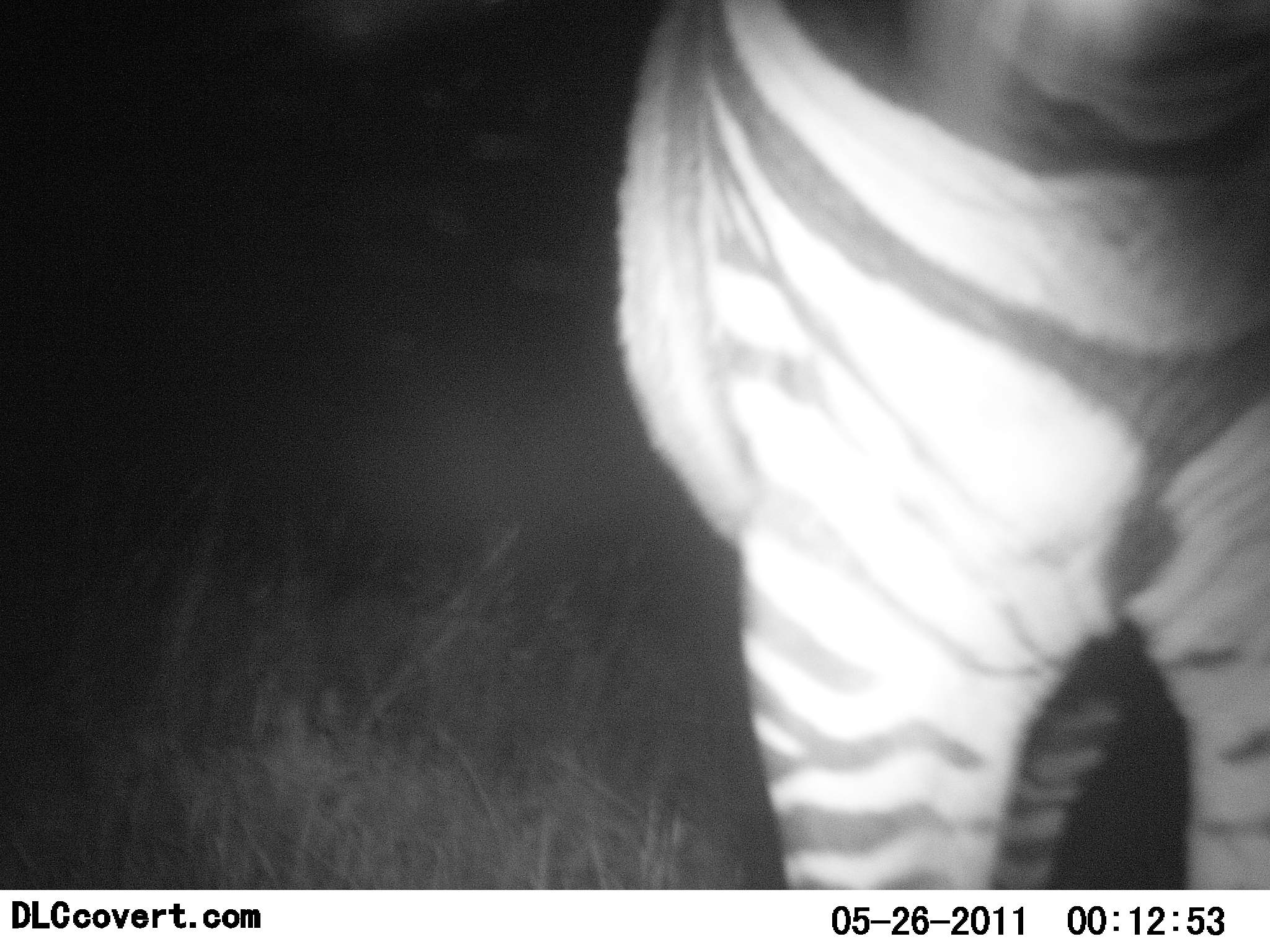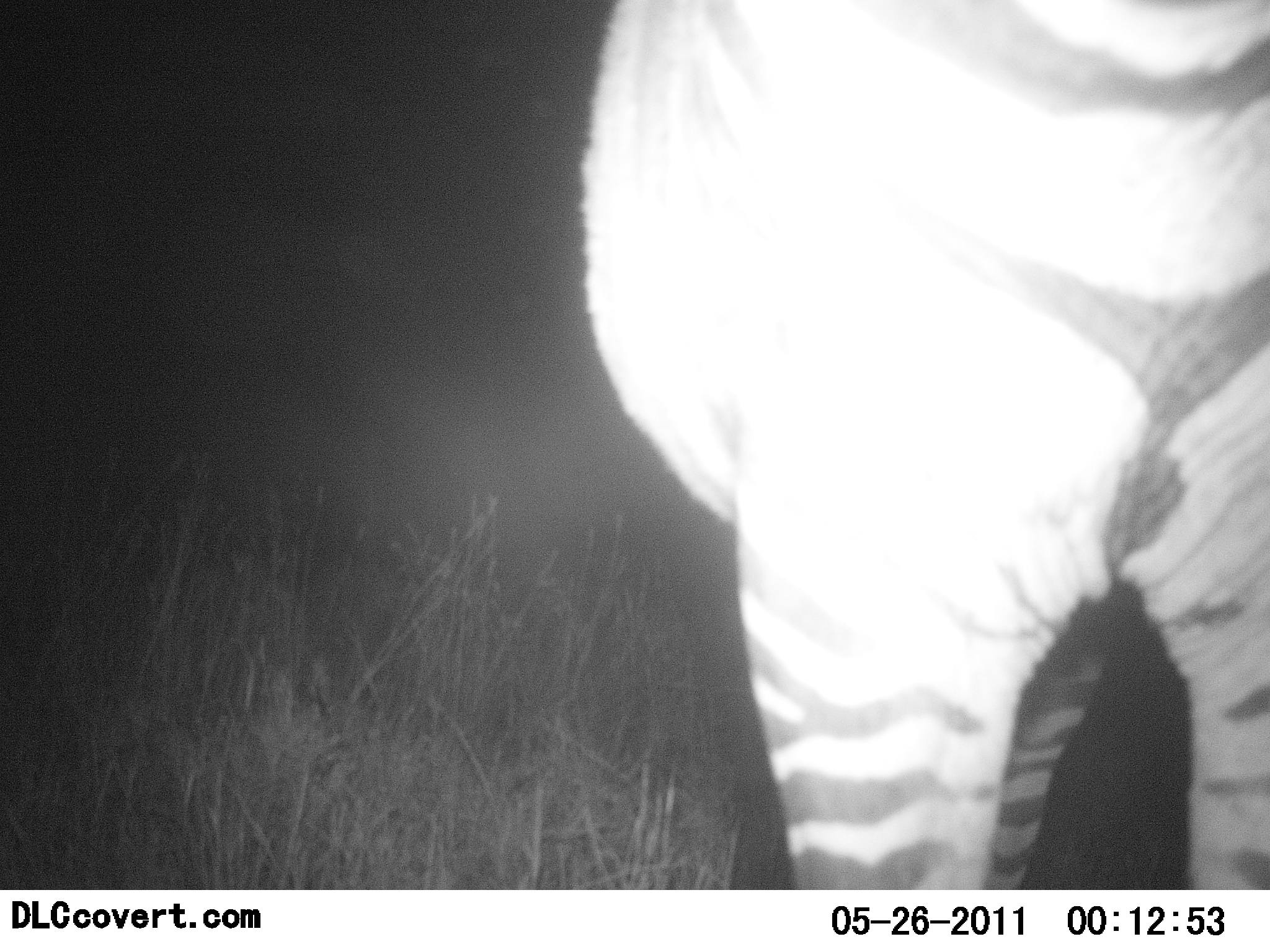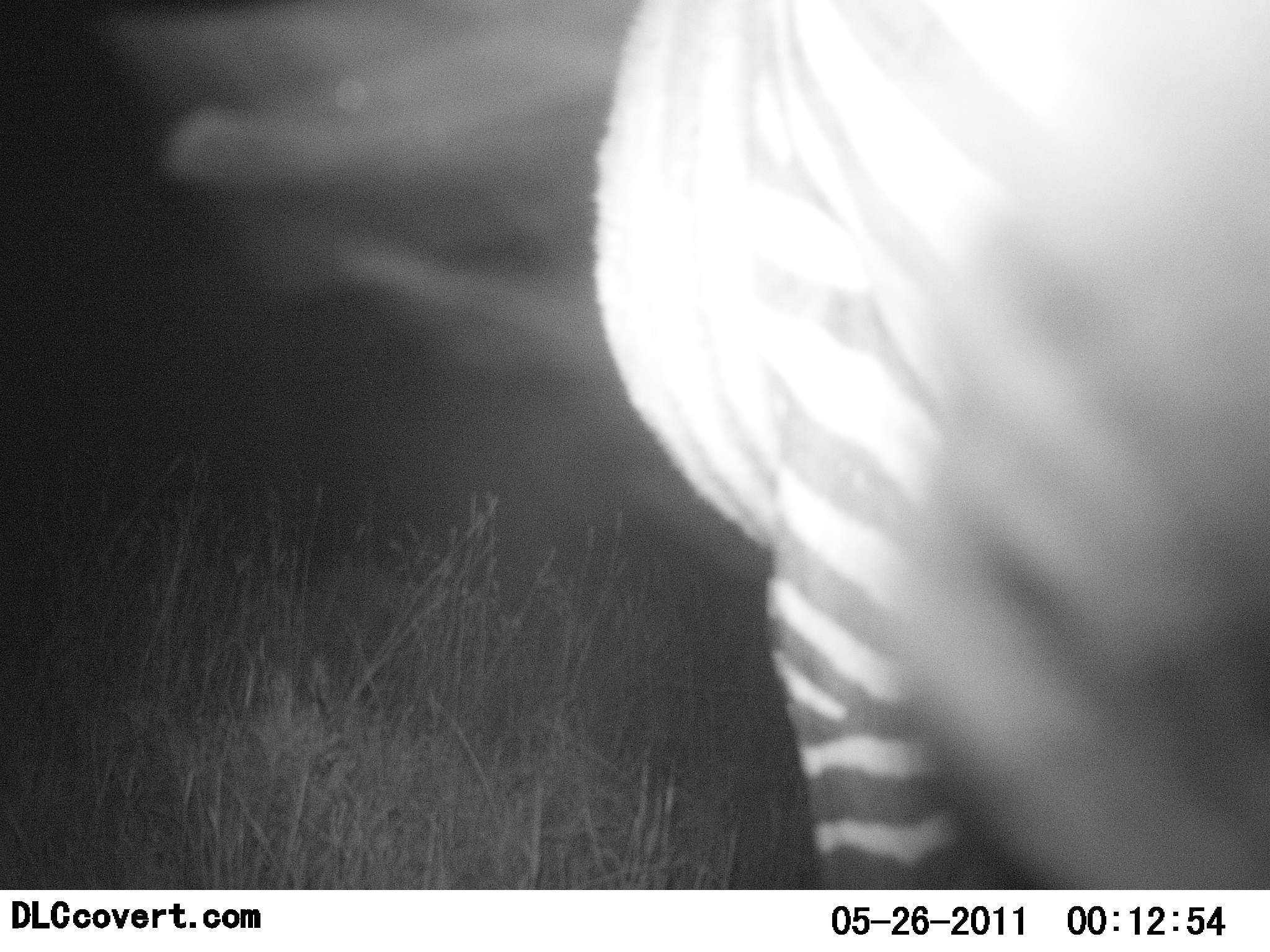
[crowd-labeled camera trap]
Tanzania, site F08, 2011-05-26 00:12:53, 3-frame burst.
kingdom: Animalia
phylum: Chordata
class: Mammalia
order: Perissodactyla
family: Equidae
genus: Equus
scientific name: Equus quagga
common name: plains zebra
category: zebra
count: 1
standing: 45%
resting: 0%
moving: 45%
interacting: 0%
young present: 0%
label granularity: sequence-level